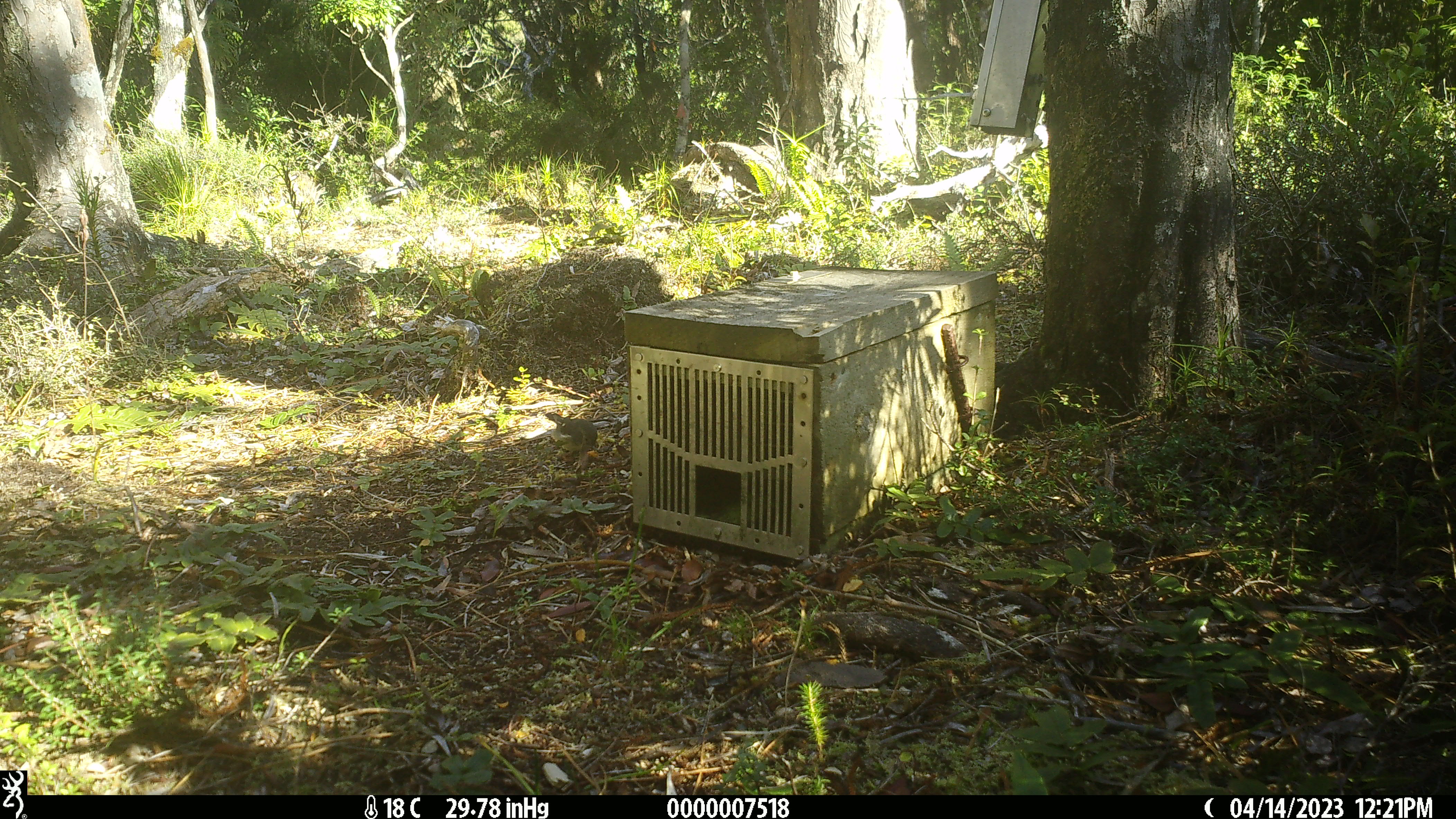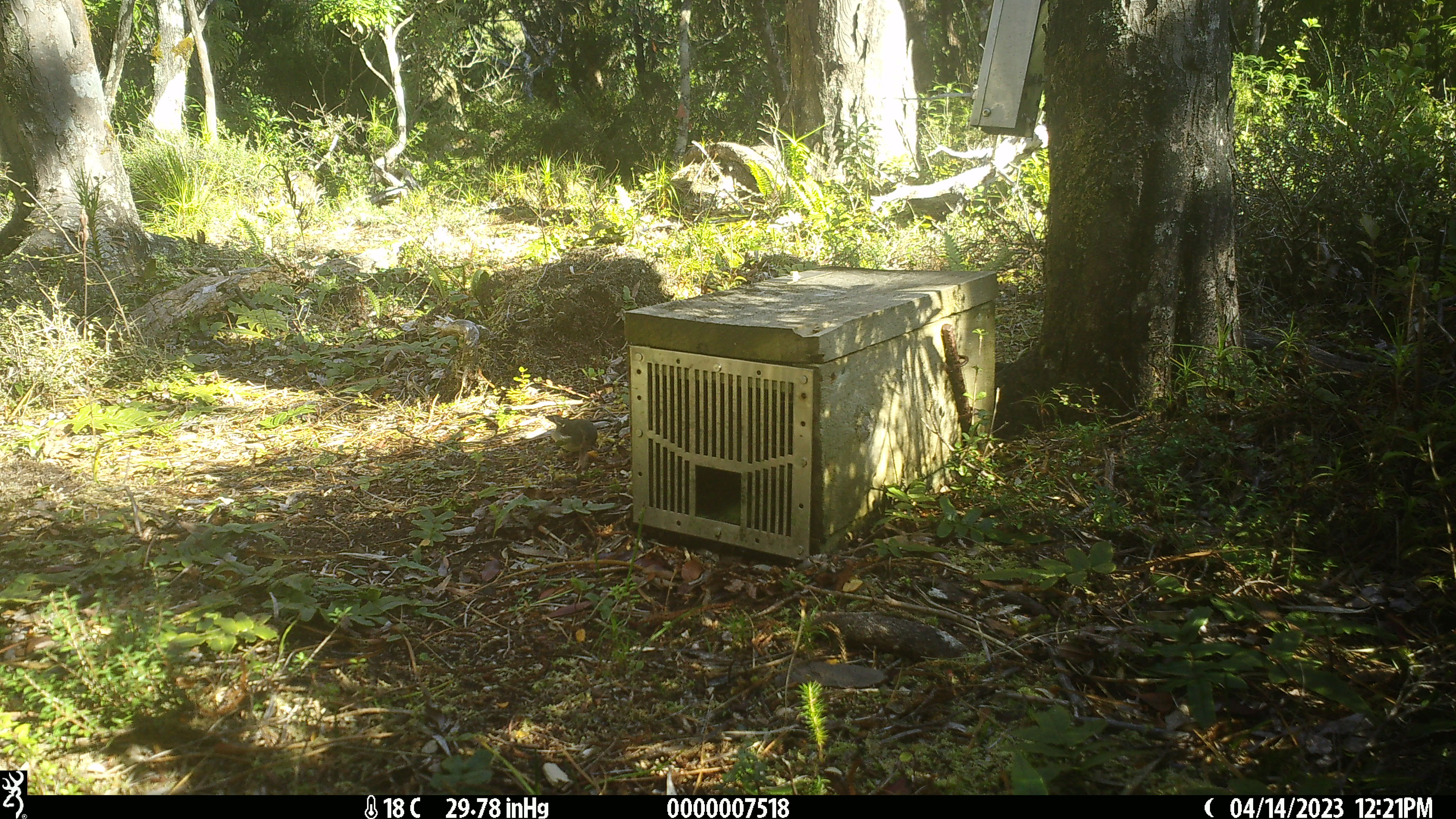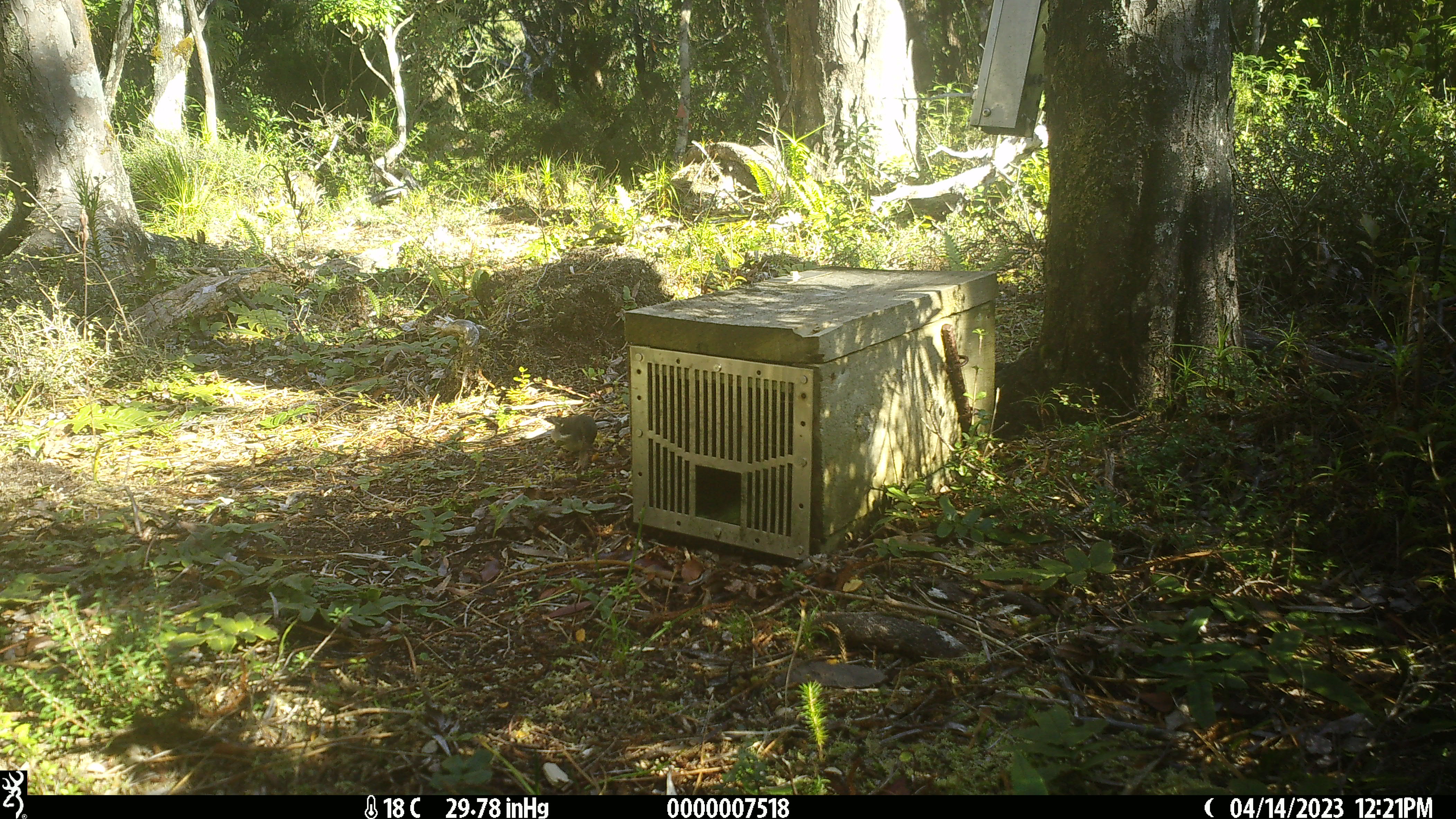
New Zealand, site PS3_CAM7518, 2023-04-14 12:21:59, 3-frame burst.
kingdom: Animalia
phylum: Chordata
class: Aves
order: Passeriformes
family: Petroicidae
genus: Petroica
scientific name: Petroica macrocephala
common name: tomtit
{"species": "tomtit (Petroica macrocephala)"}